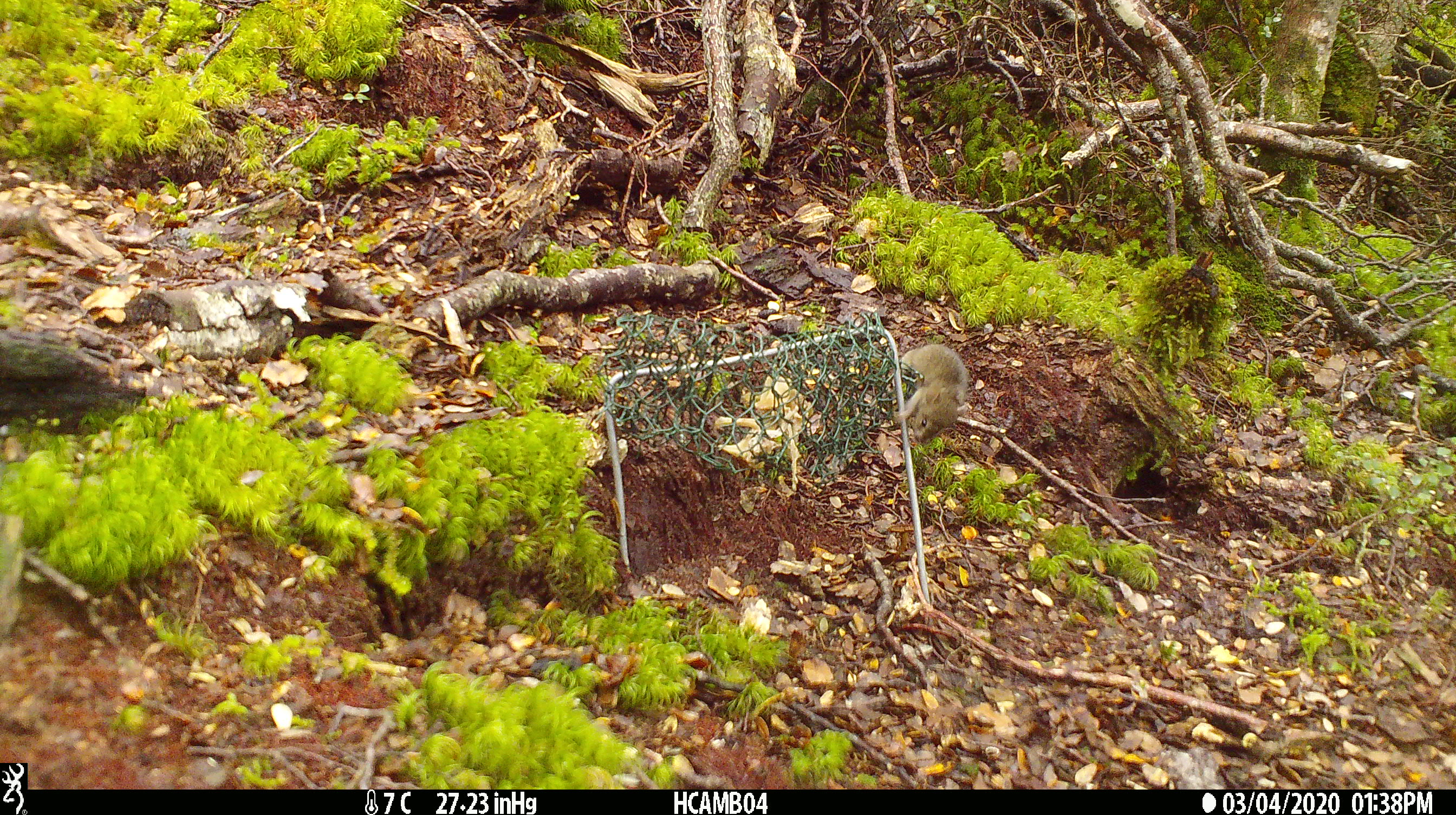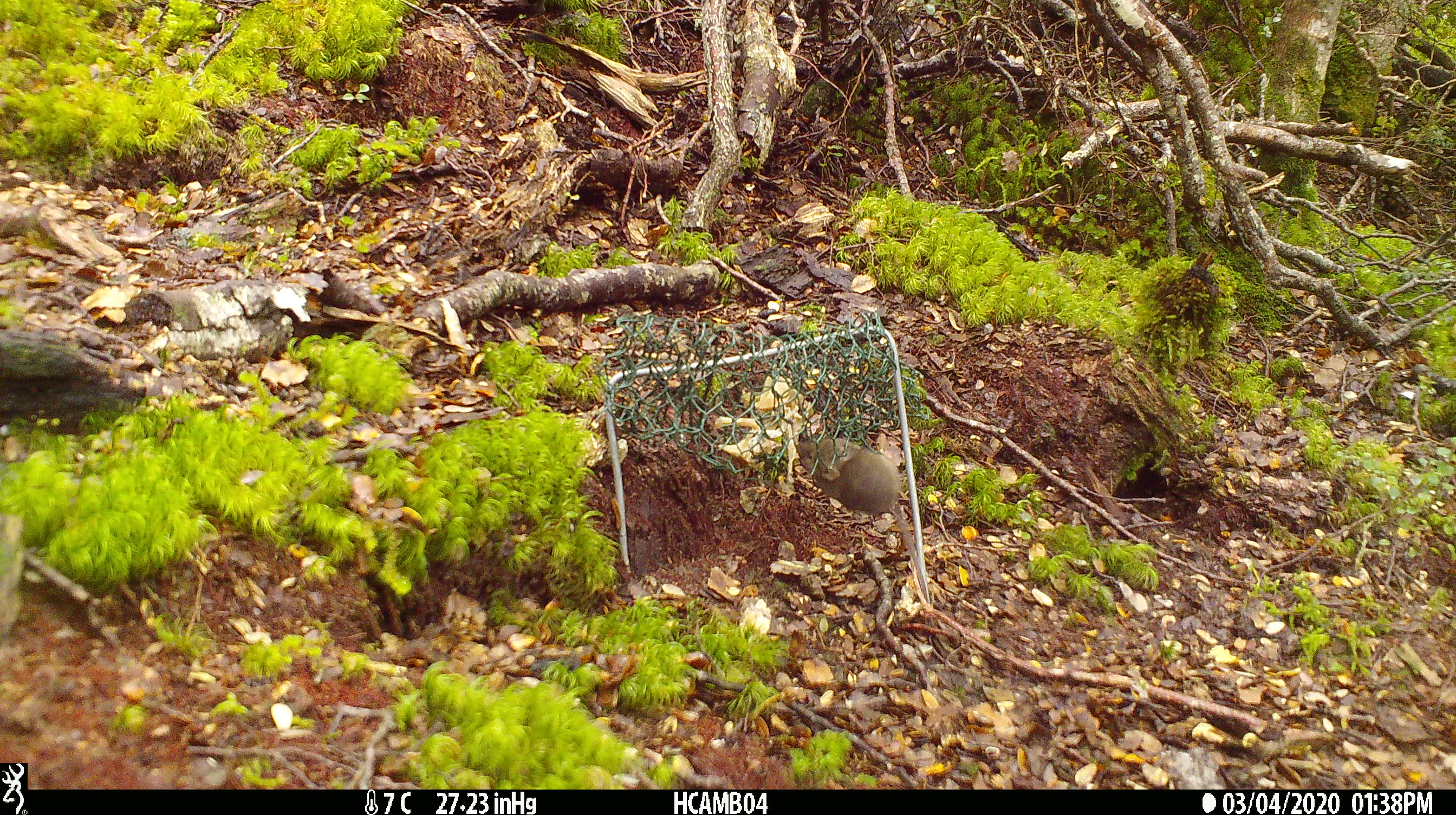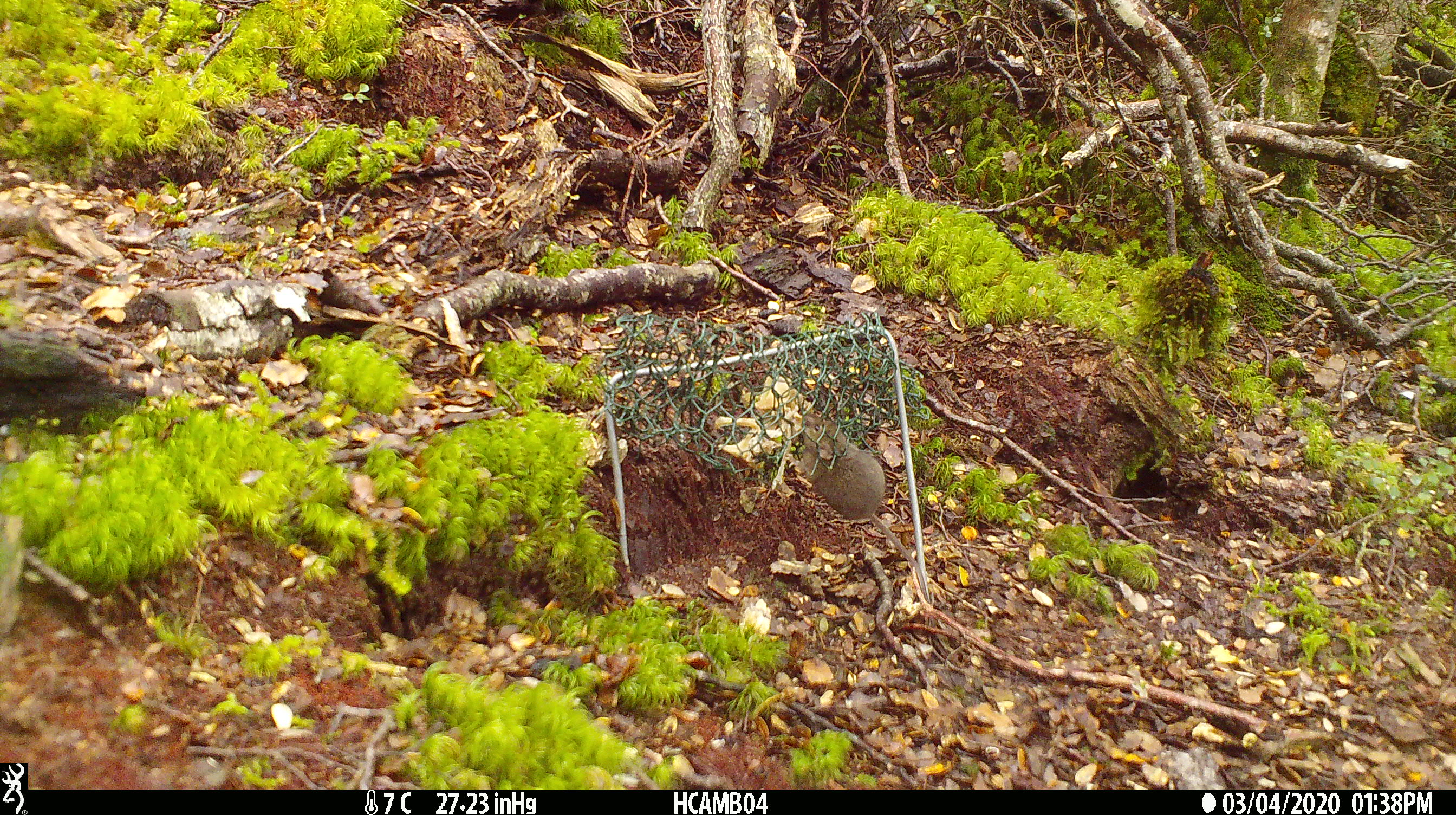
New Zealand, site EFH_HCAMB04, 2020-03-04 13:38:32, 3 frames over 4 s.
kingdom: Animalia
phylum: Chordata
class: Mammalia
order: Rodentia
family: Muridae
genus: Mus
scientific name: Mus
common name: mouse